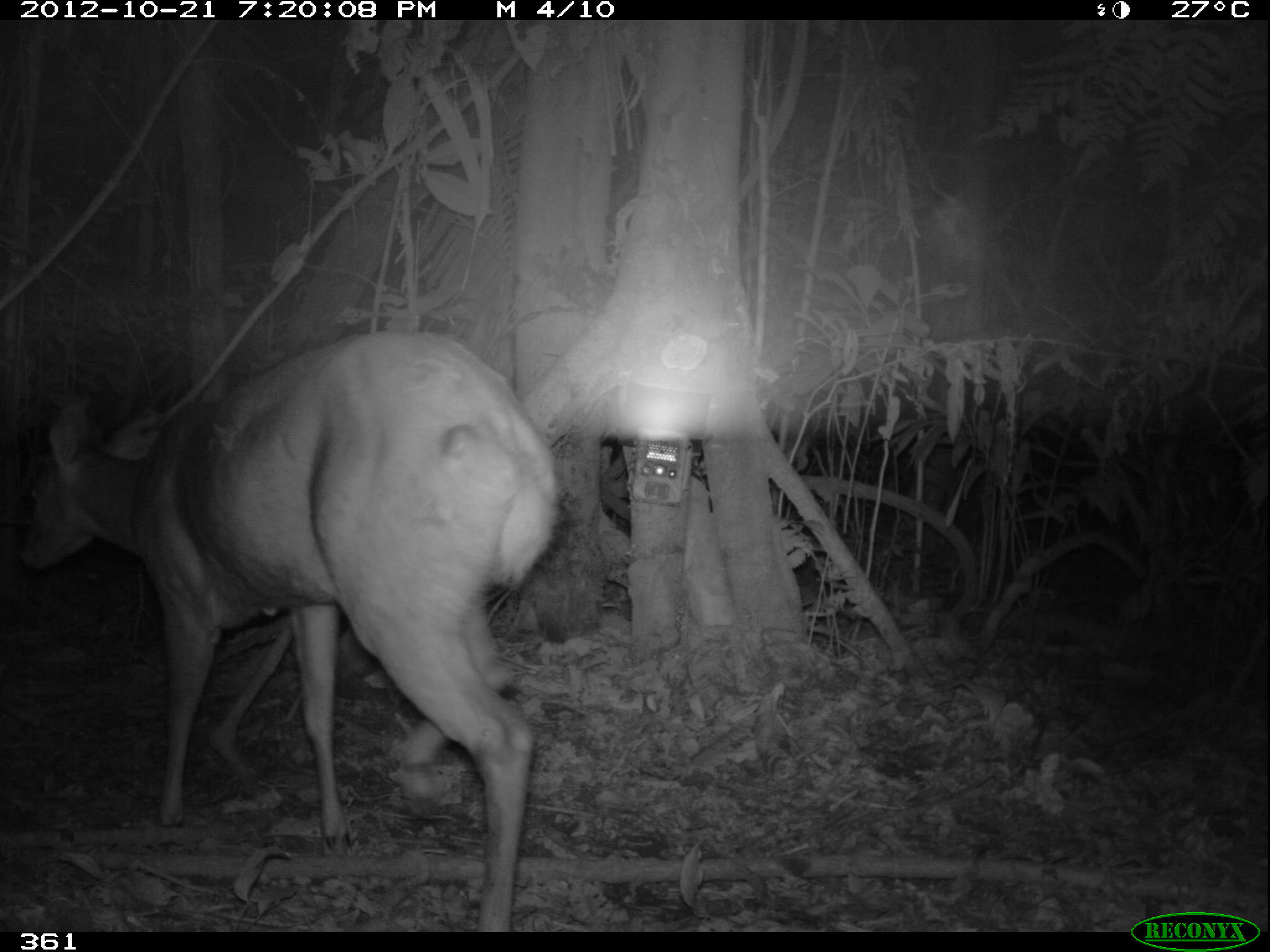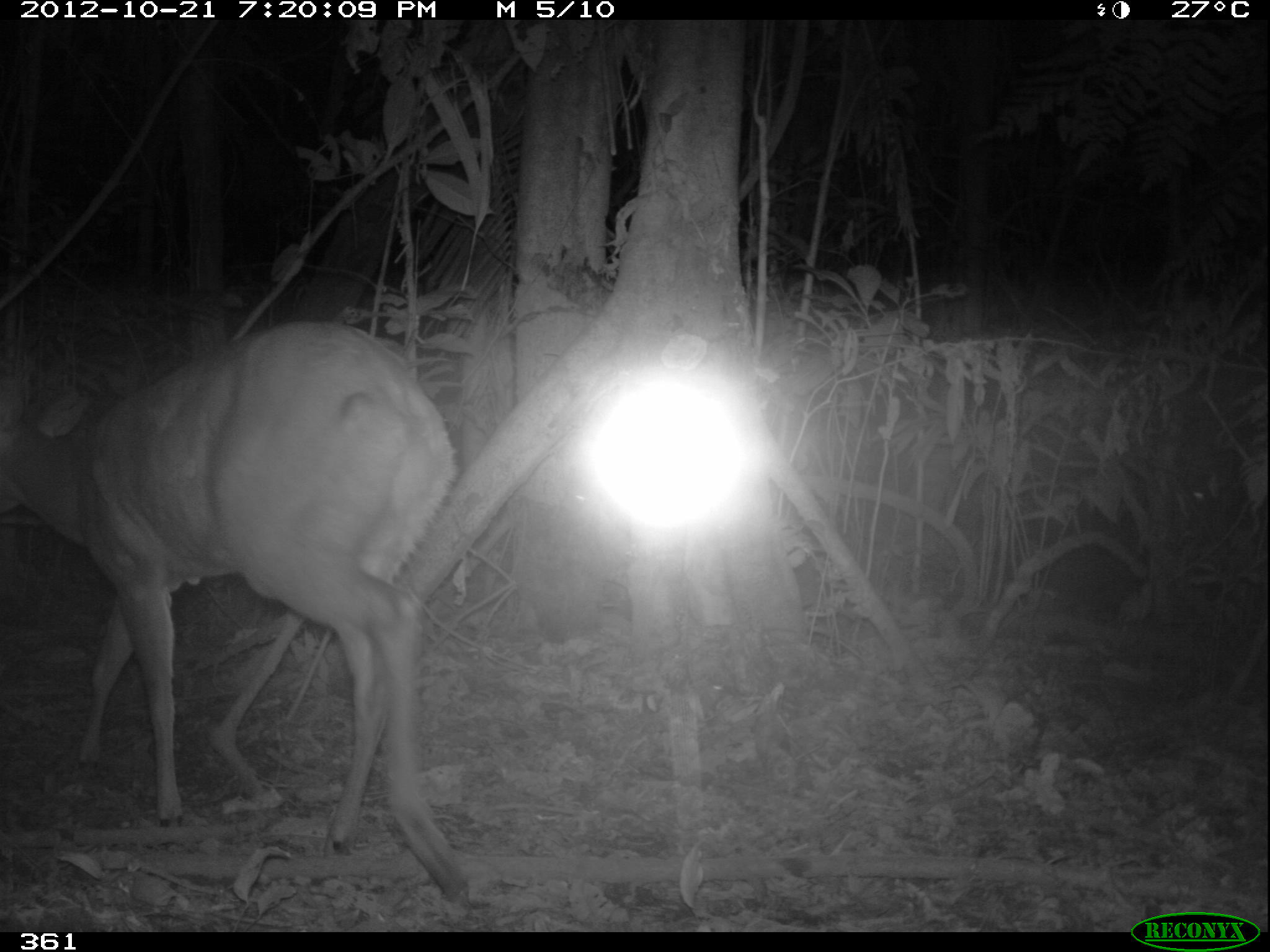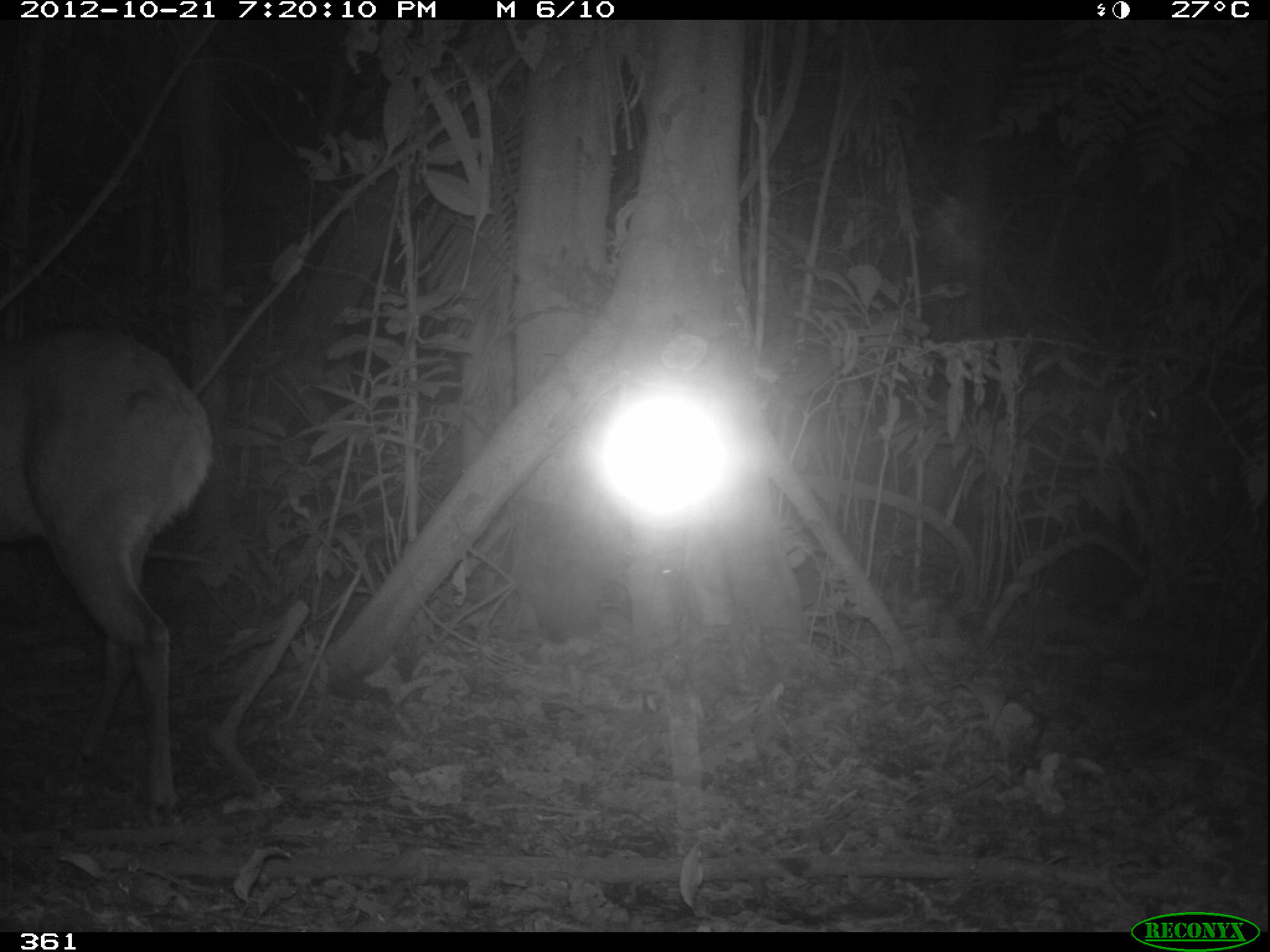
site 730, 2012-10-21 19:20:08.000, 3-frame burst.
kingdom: Animalia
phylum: Chordata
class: Mammalia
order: Artiodactyla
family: Cervidae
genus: Mazama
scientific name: Mazama americana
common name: red brocket